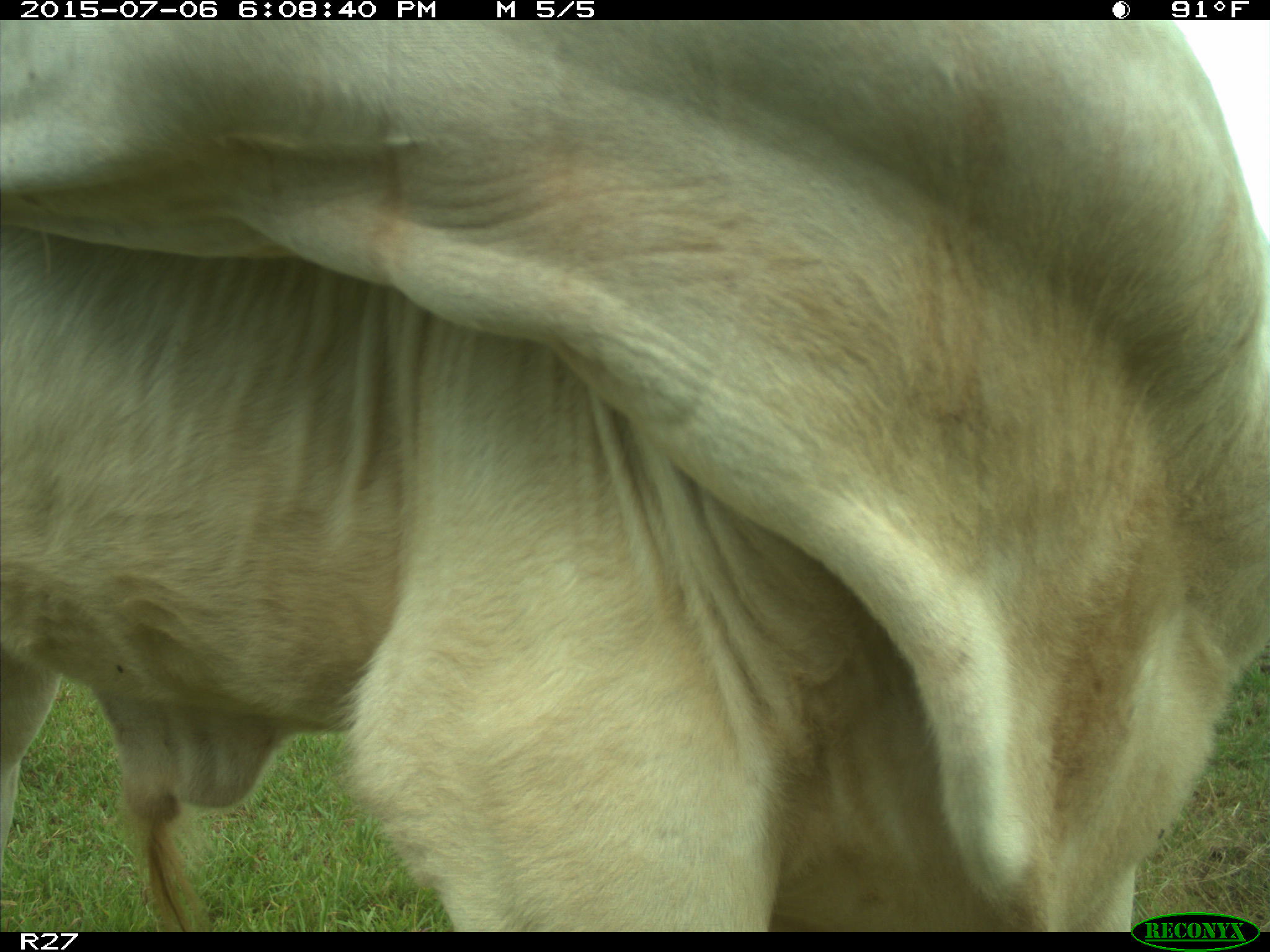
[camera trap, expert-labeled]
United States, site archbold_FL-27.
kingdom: Animalia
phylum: Chordata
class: Mammalia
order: Artiodactyla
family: Bovidae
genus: Bos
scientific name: Bos taurus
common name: domestic cow